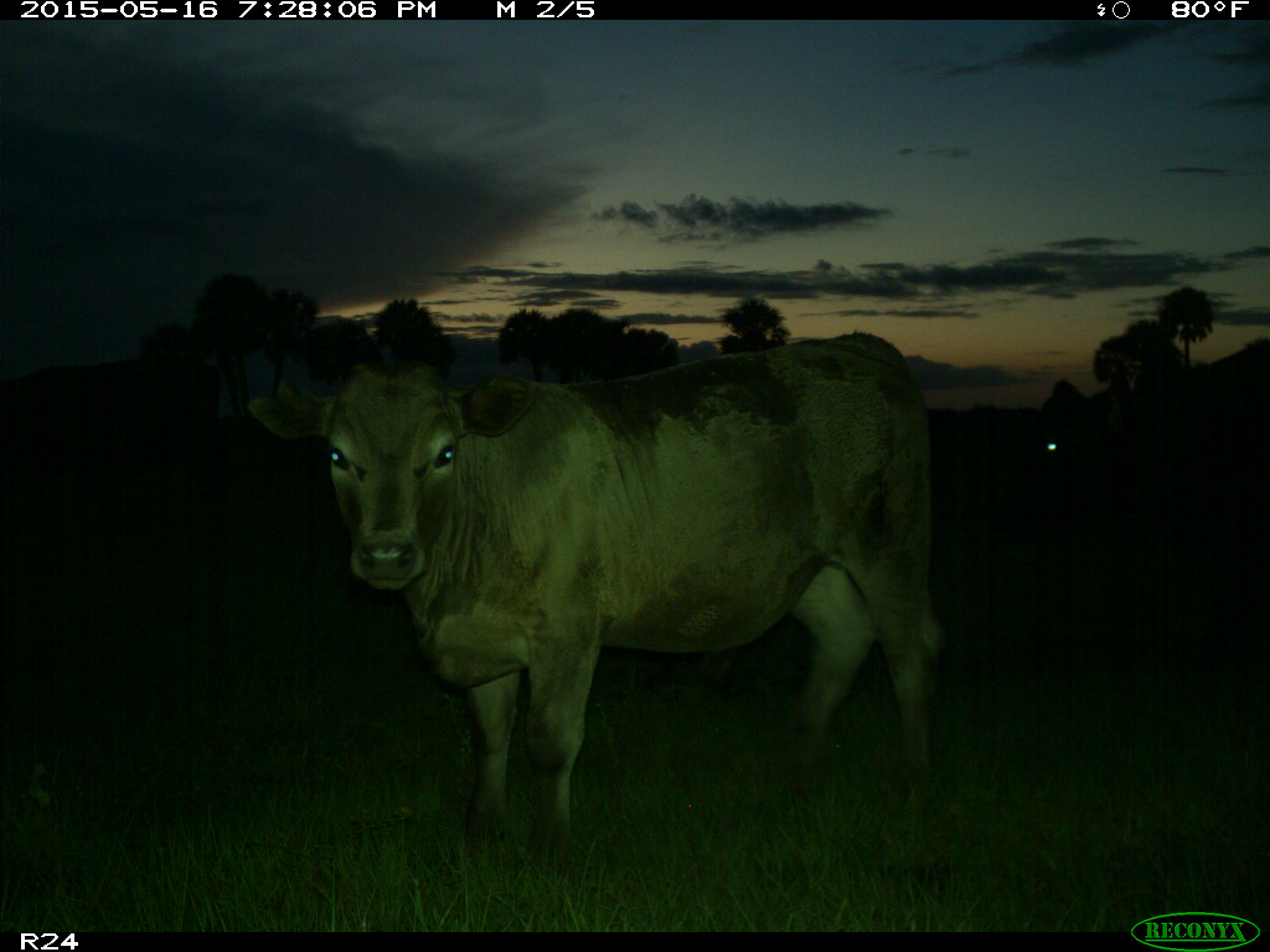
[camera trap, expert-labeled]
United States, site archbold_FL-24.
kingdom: Animalia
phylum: Chordata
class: Mammalia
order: Artiodactyla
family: Bovidae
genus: Bos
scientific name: Bos taurus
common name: domestic cow